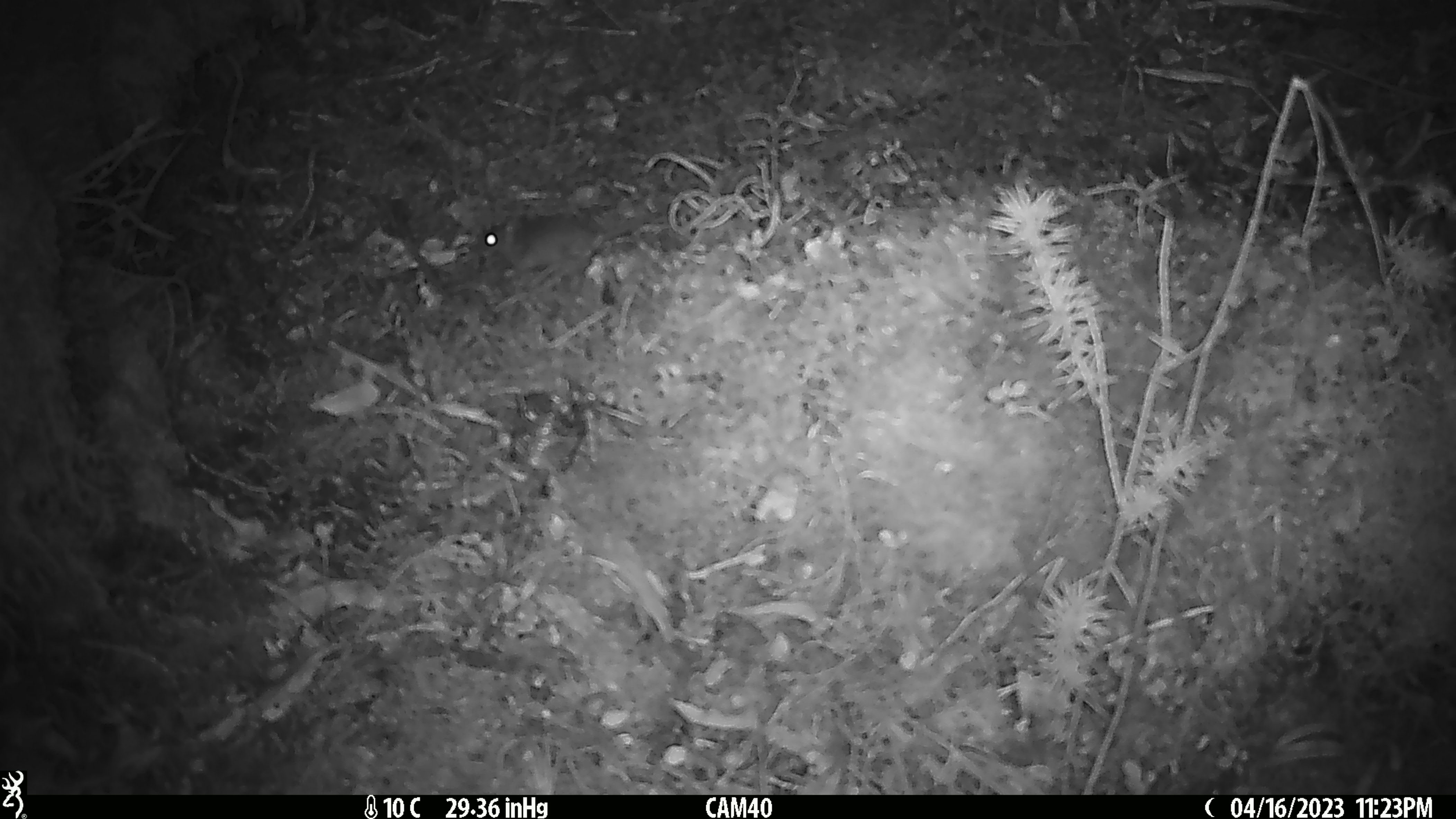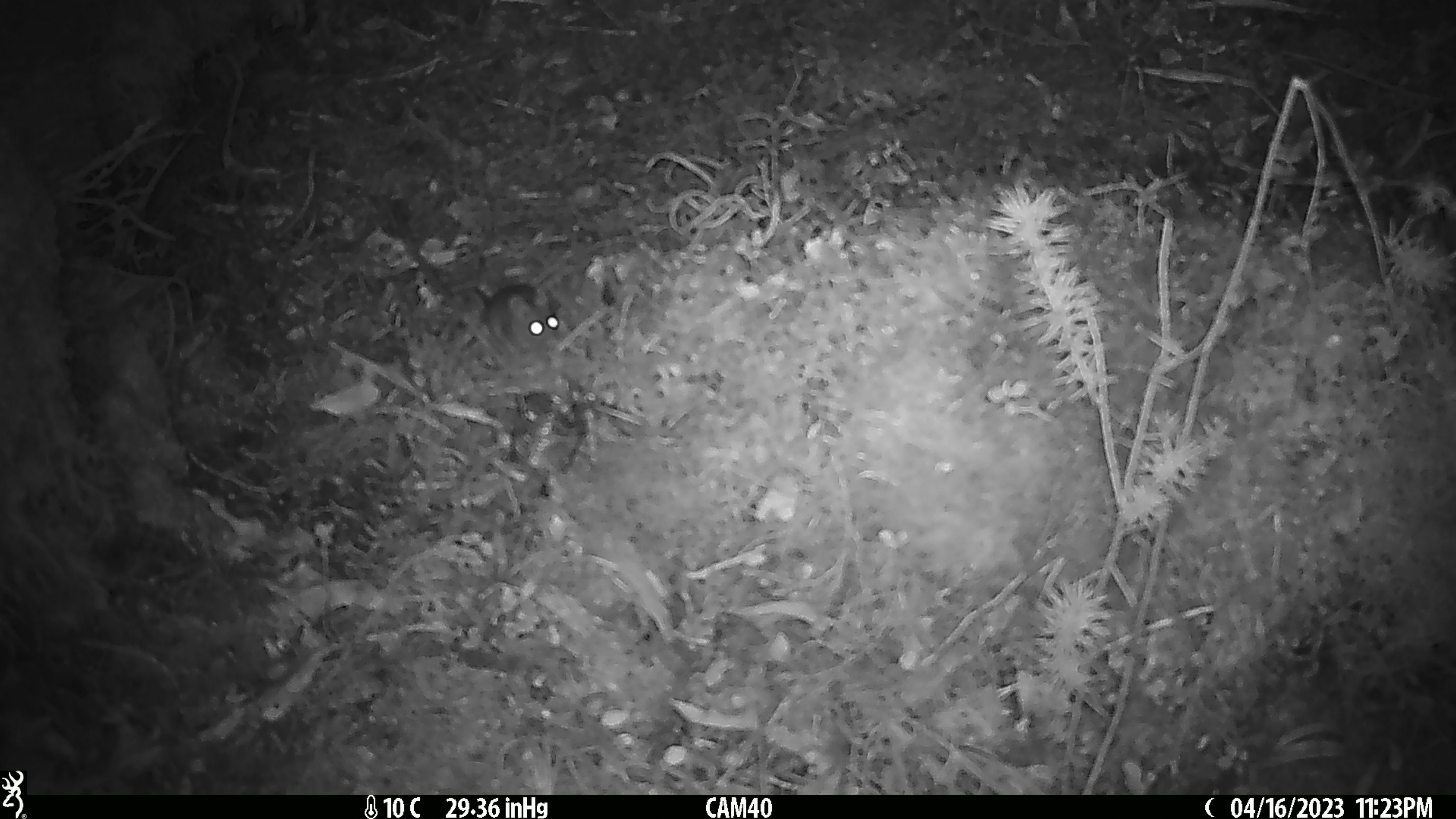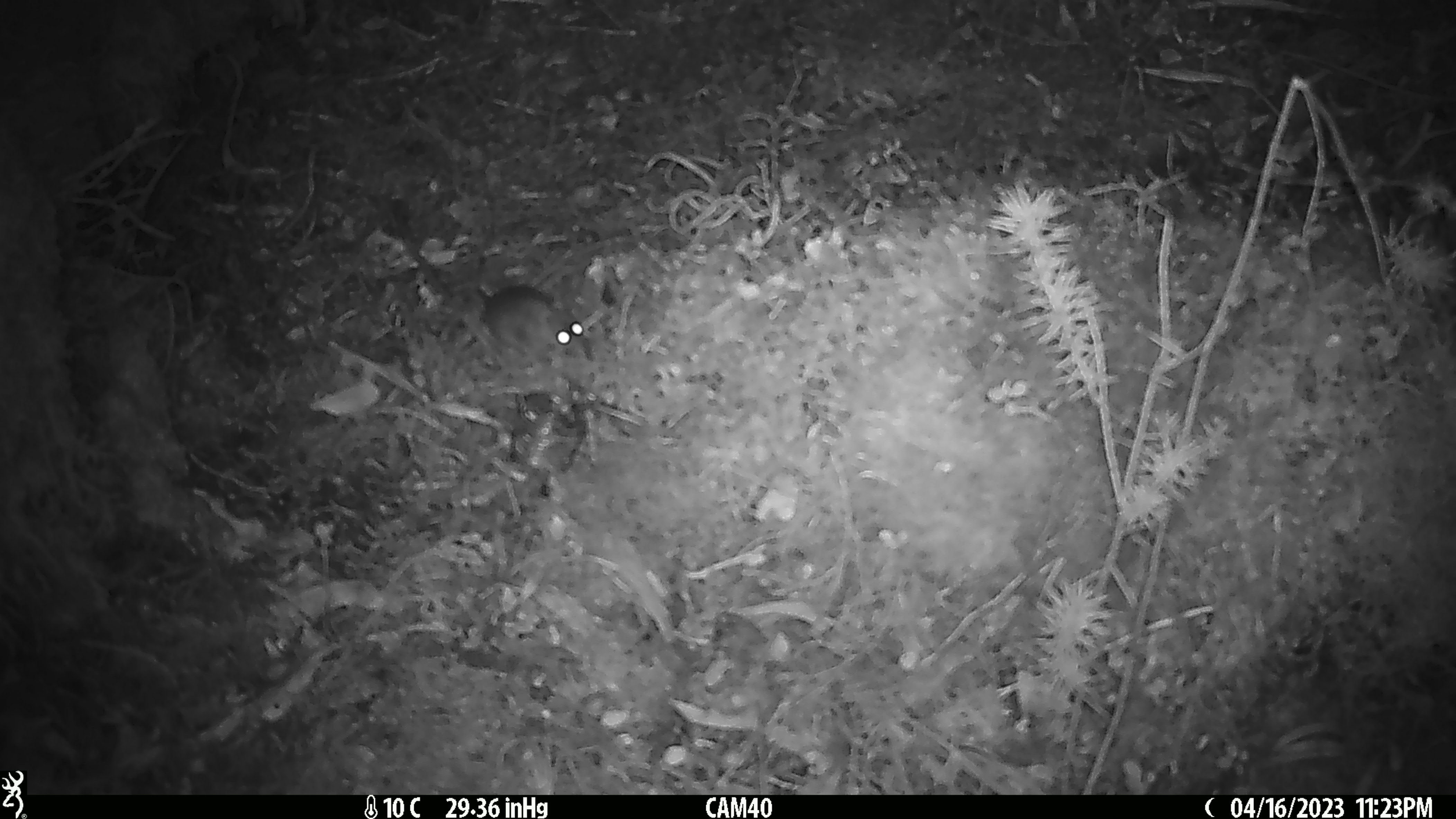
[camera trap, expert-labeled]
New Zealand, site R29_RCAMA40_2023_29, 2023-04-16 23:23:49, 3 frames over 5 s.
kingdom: Animalia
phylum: Chordata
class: Mammalia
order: Rodentia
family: Muridae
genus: Mus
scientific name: Mus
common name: mouse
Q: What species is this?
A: Mouse (Mus).